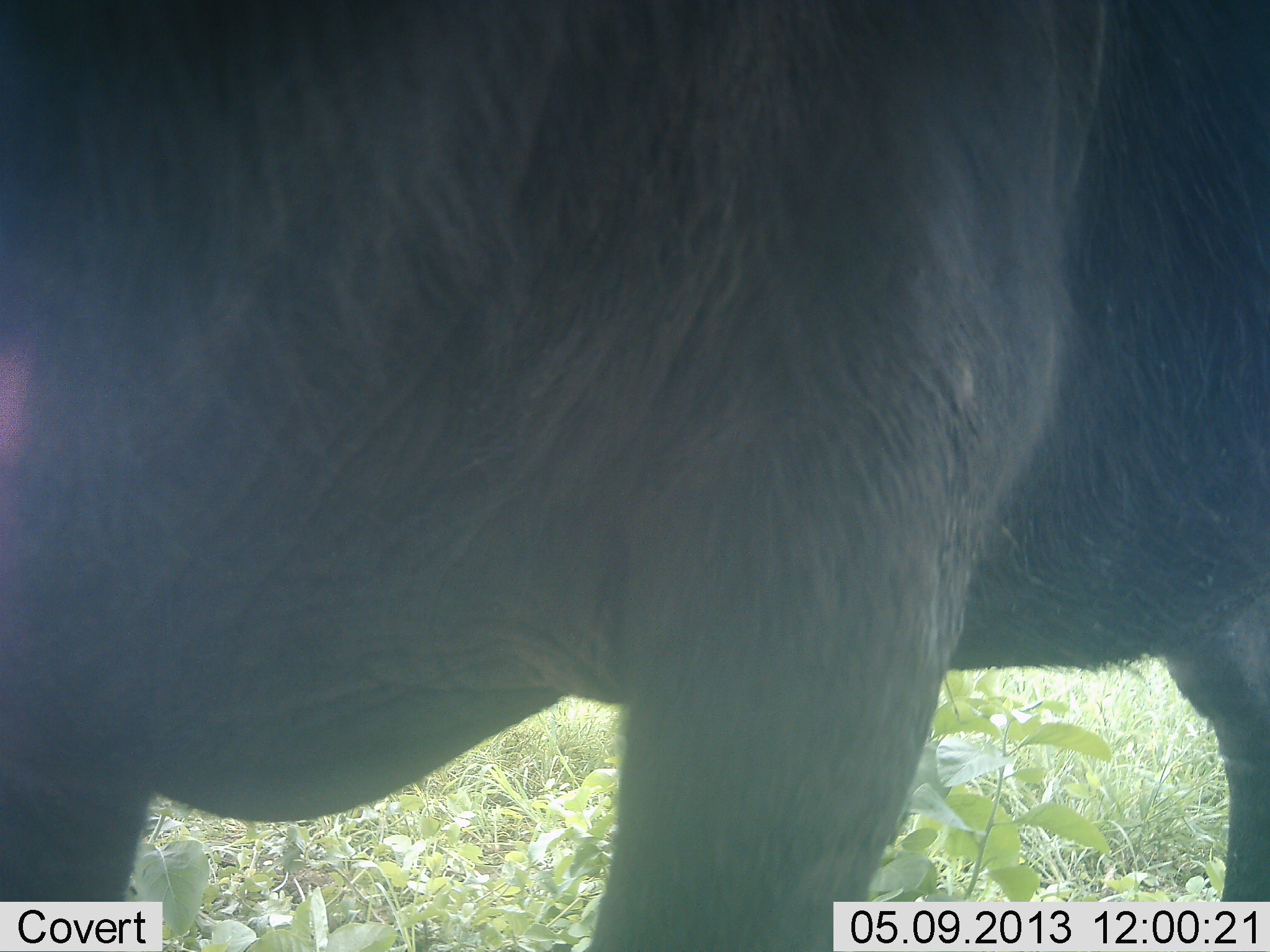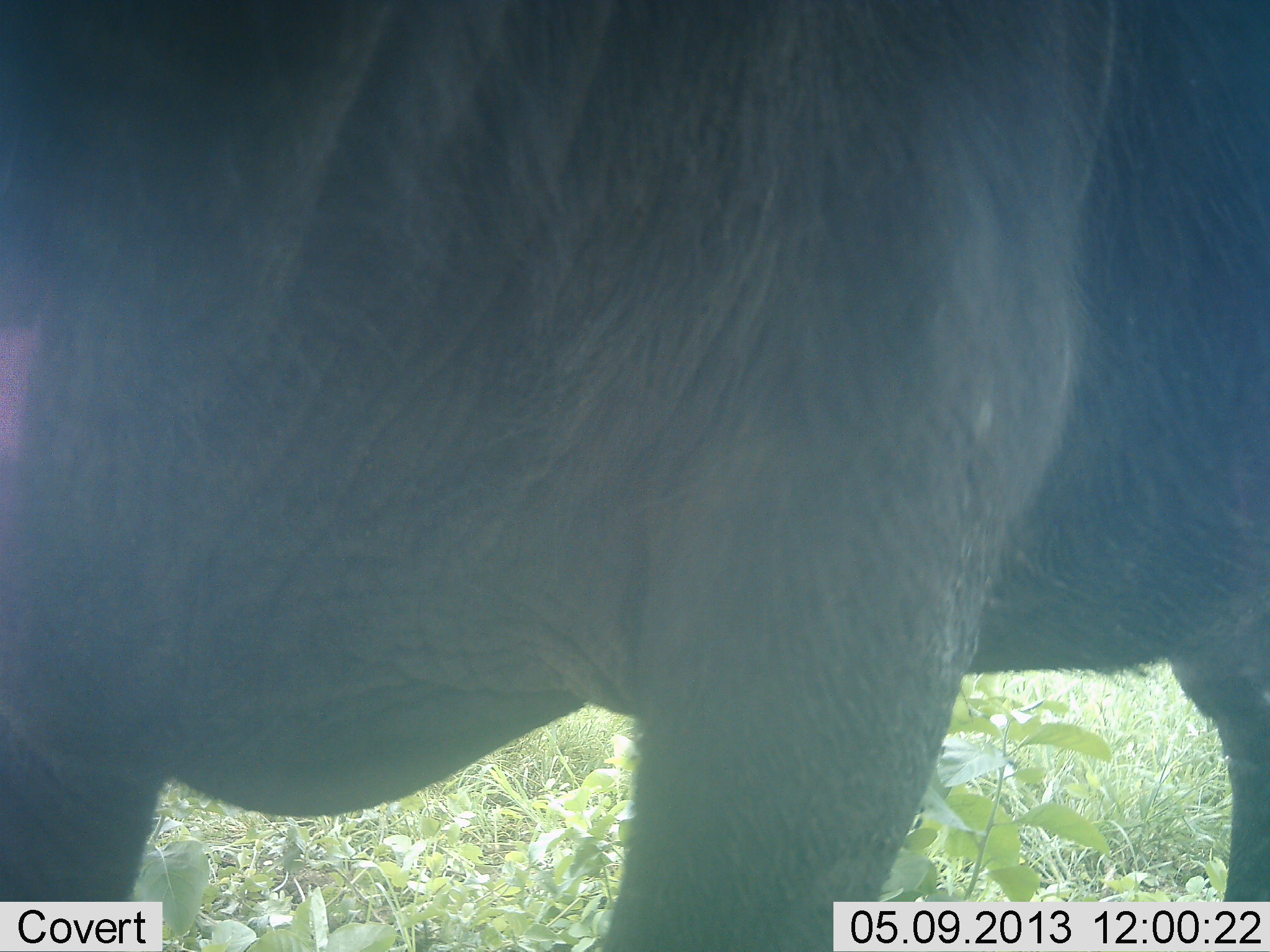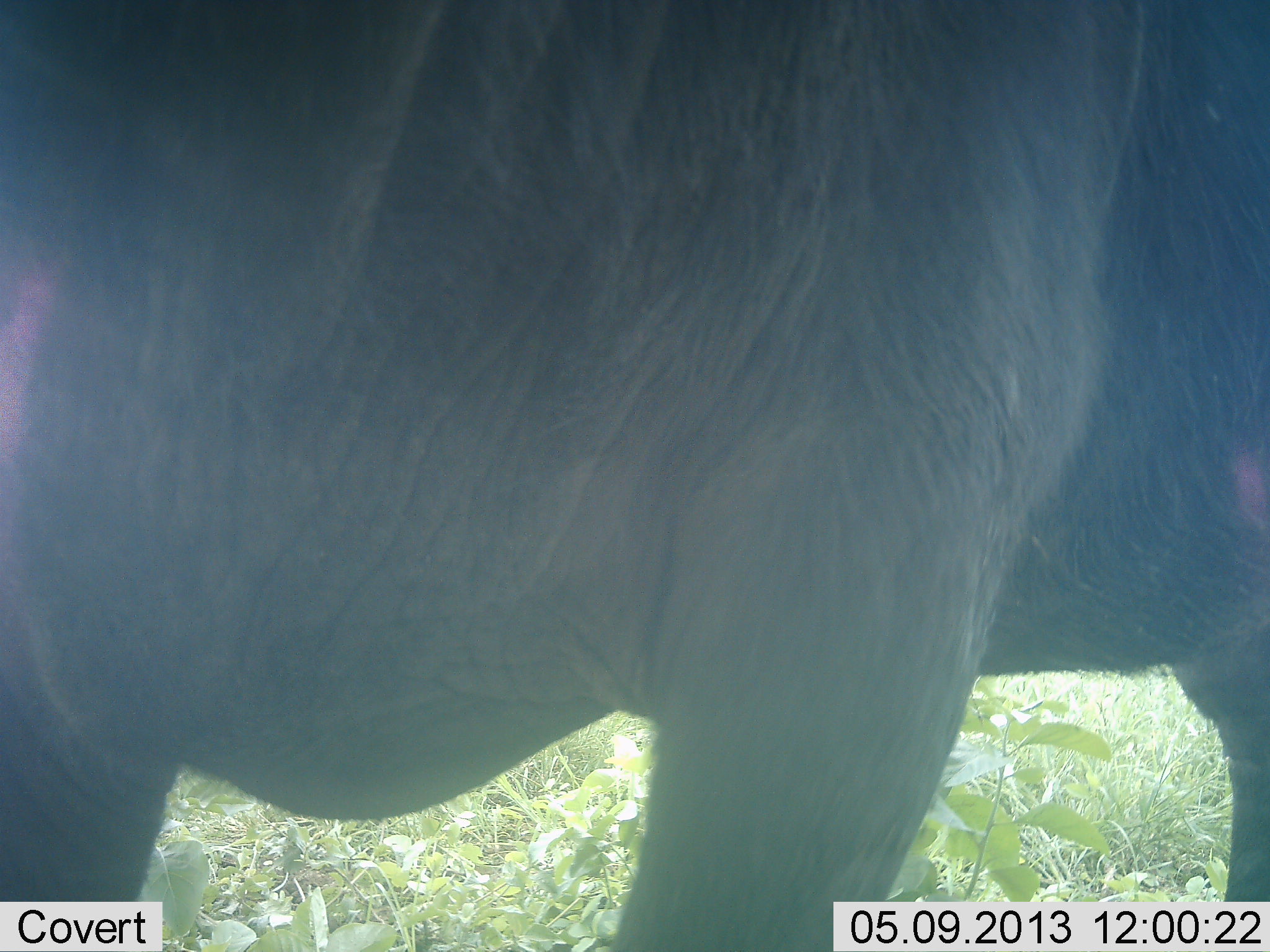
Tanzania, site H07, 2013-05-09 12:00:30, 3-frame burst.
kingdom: Animalia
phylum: Chordata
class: Mammalia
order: Artiodactyla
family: Bovidae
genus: Syncerus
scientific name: Syncerus caffer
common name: cape buffalo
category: buffalo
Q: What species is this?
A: Buffalo (cape buffalo) (Syncerus caffer).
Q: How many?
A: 1.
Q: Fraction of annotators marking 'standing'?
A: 100%.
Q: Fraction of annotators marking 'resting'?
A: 0%.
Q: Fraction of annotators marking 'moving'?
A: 0%.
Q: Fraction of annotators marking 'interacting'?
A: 0%.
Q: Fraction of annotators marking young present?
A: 0%.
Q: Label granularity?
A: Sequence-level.